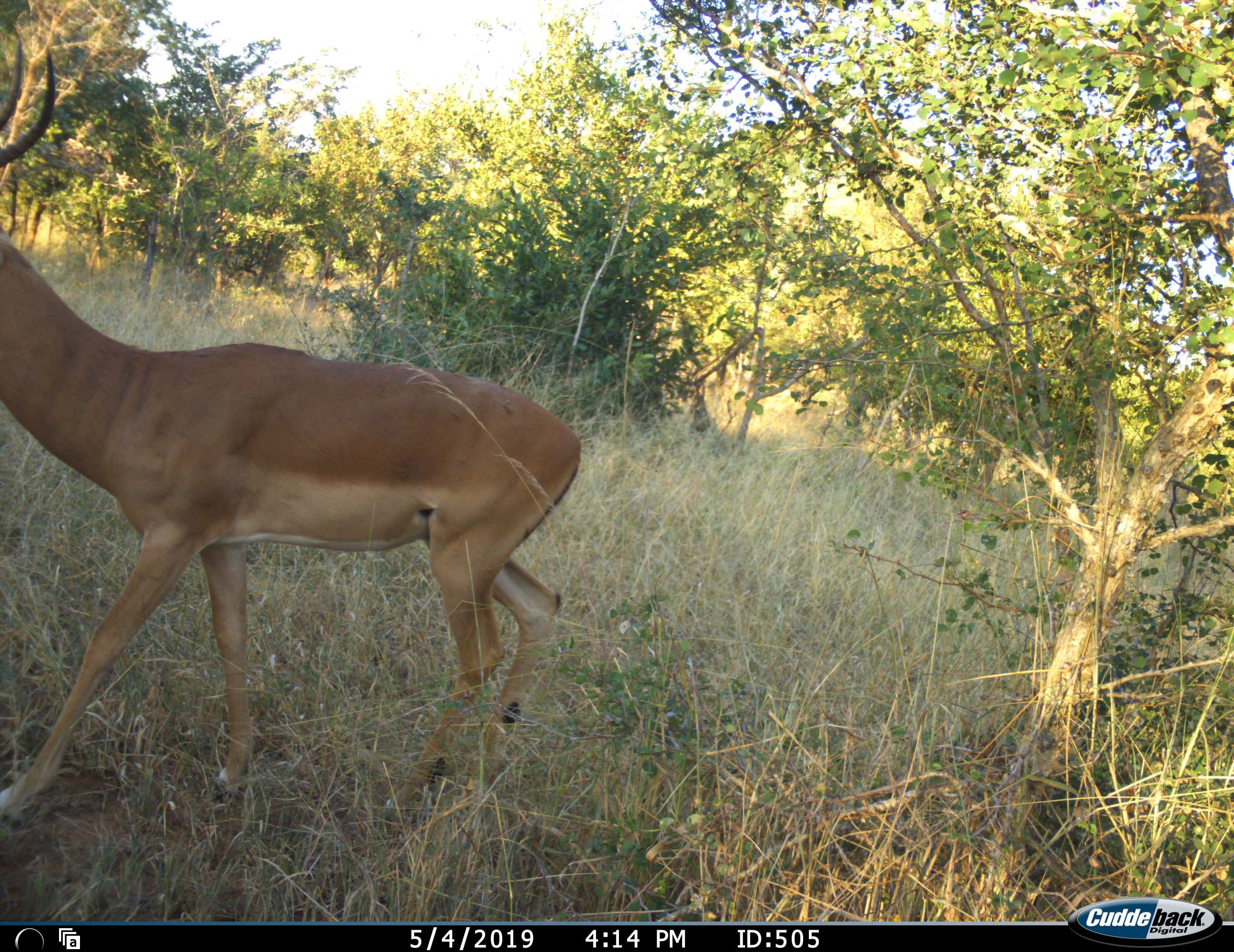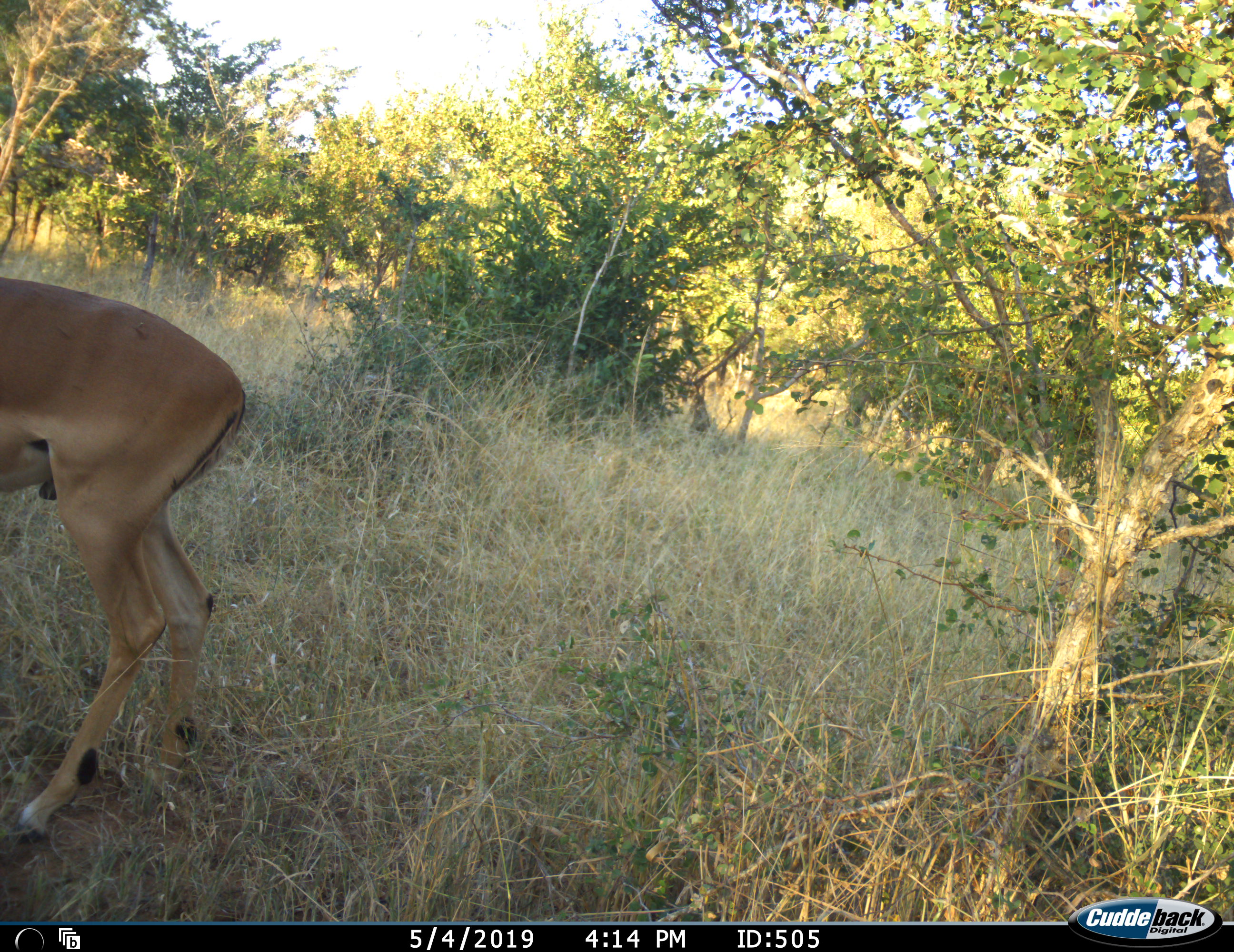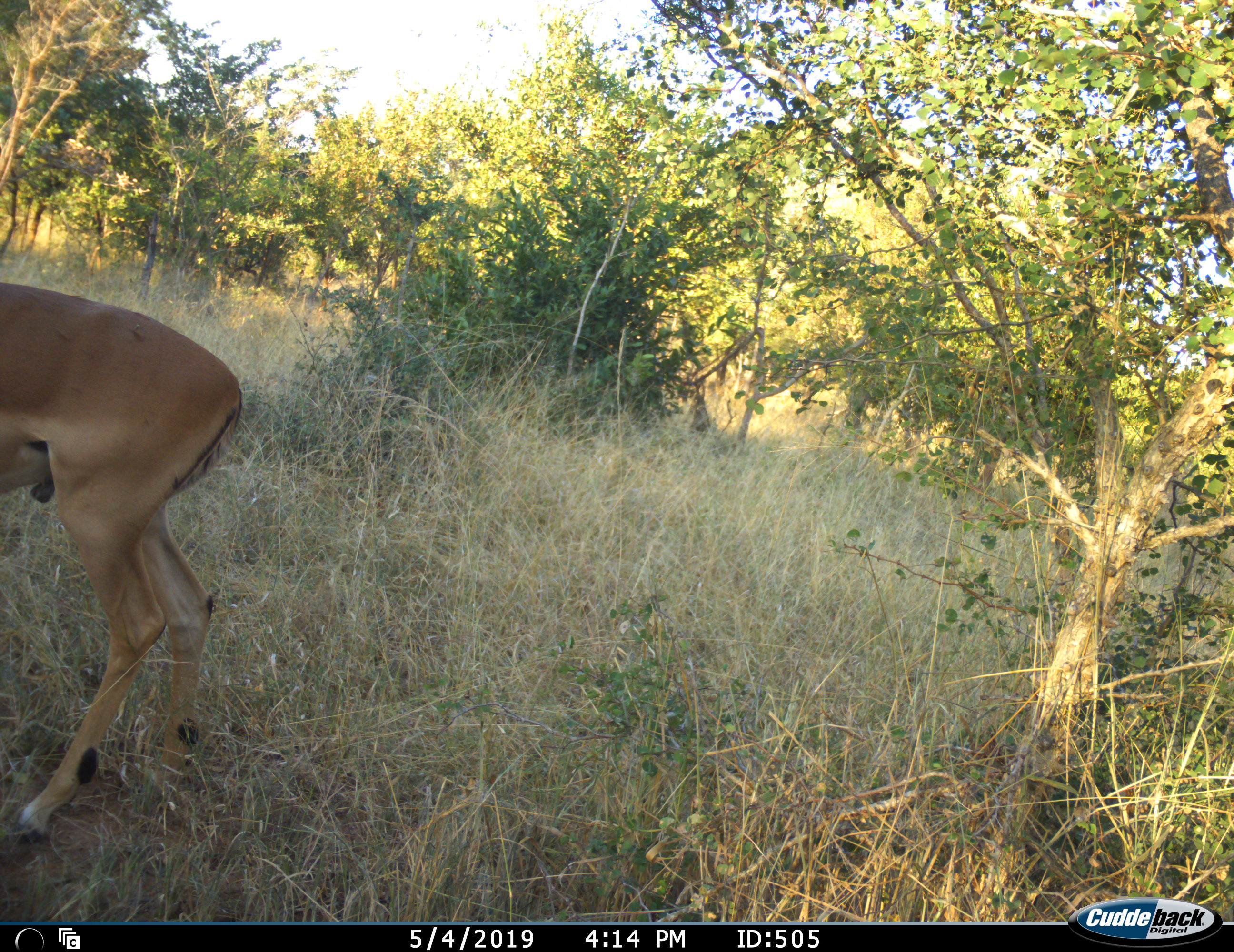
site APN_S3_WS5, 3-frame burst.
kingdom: Animalia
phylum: Chordata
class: Mammalia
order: Artiodactyla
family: Bovidae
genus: Aepyceros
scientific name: Aepyceros melampus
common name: impala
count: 1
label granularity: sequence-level